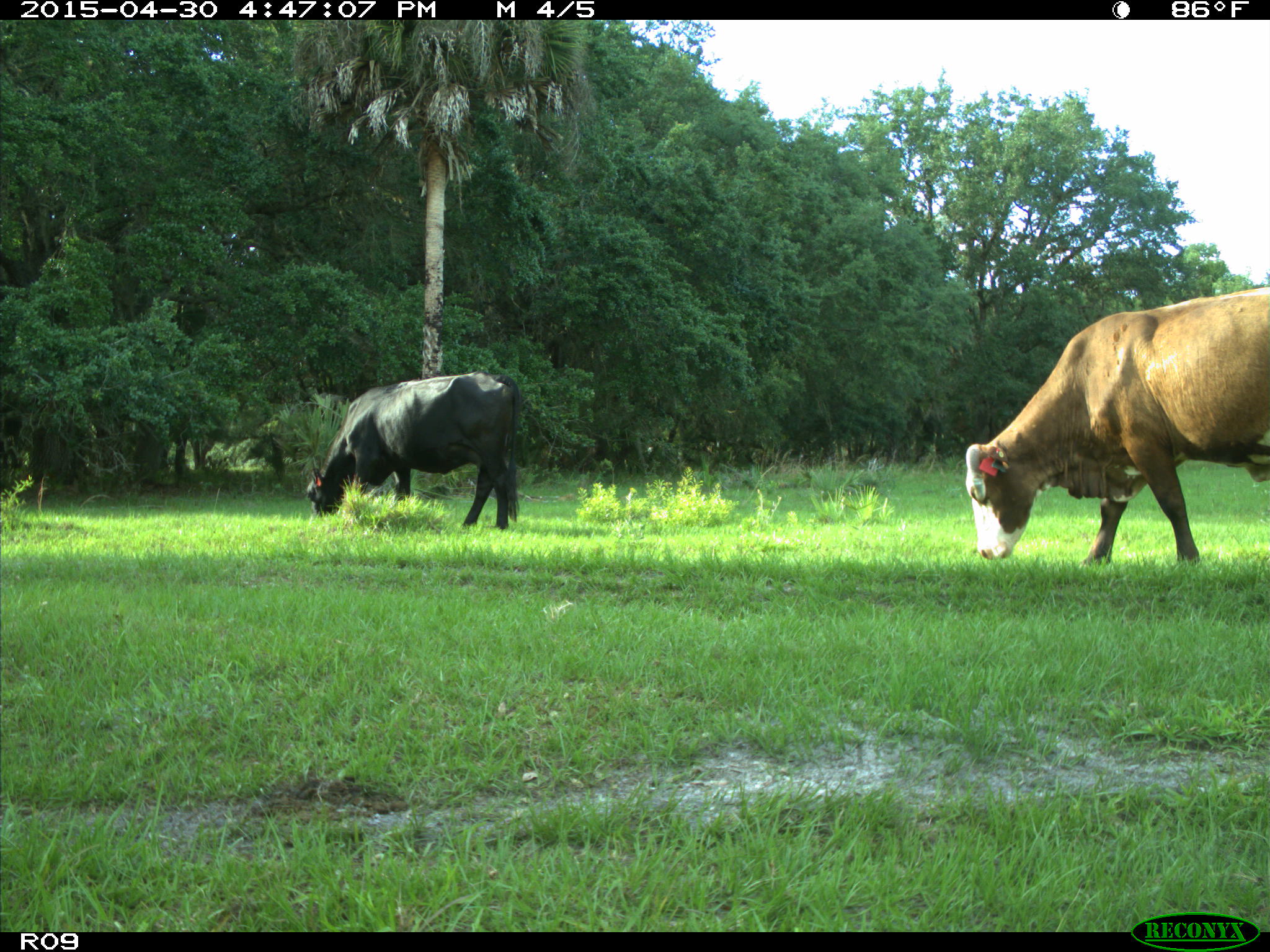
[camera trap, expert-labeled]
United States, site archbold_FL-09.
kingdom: Animalia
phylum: Chordata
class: Mammalia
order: Artiodactyla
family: Bovidae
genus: Bos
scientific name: Bos taurus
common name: domestic cow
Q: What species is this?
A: Bos taurus (domestic cow).